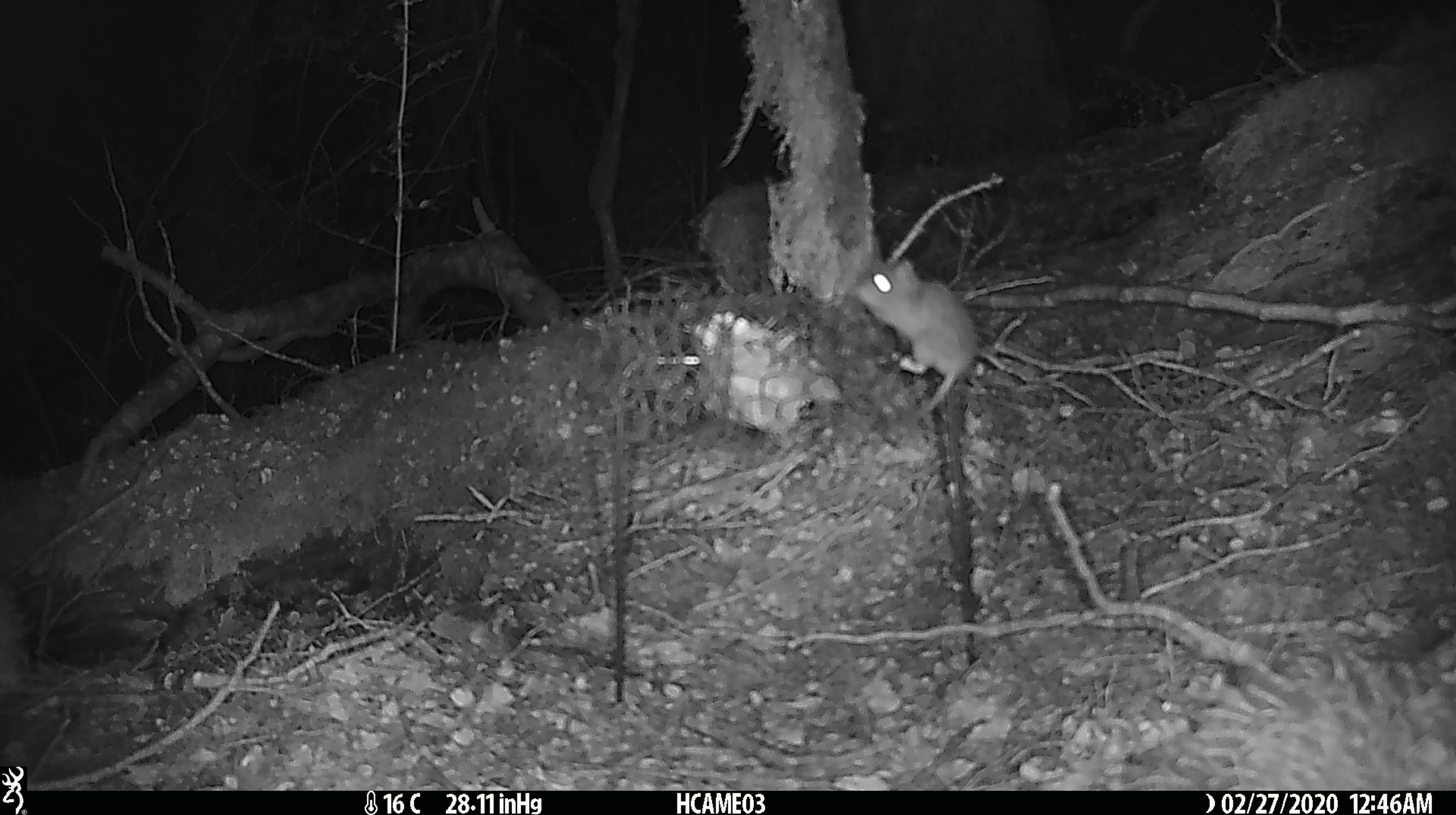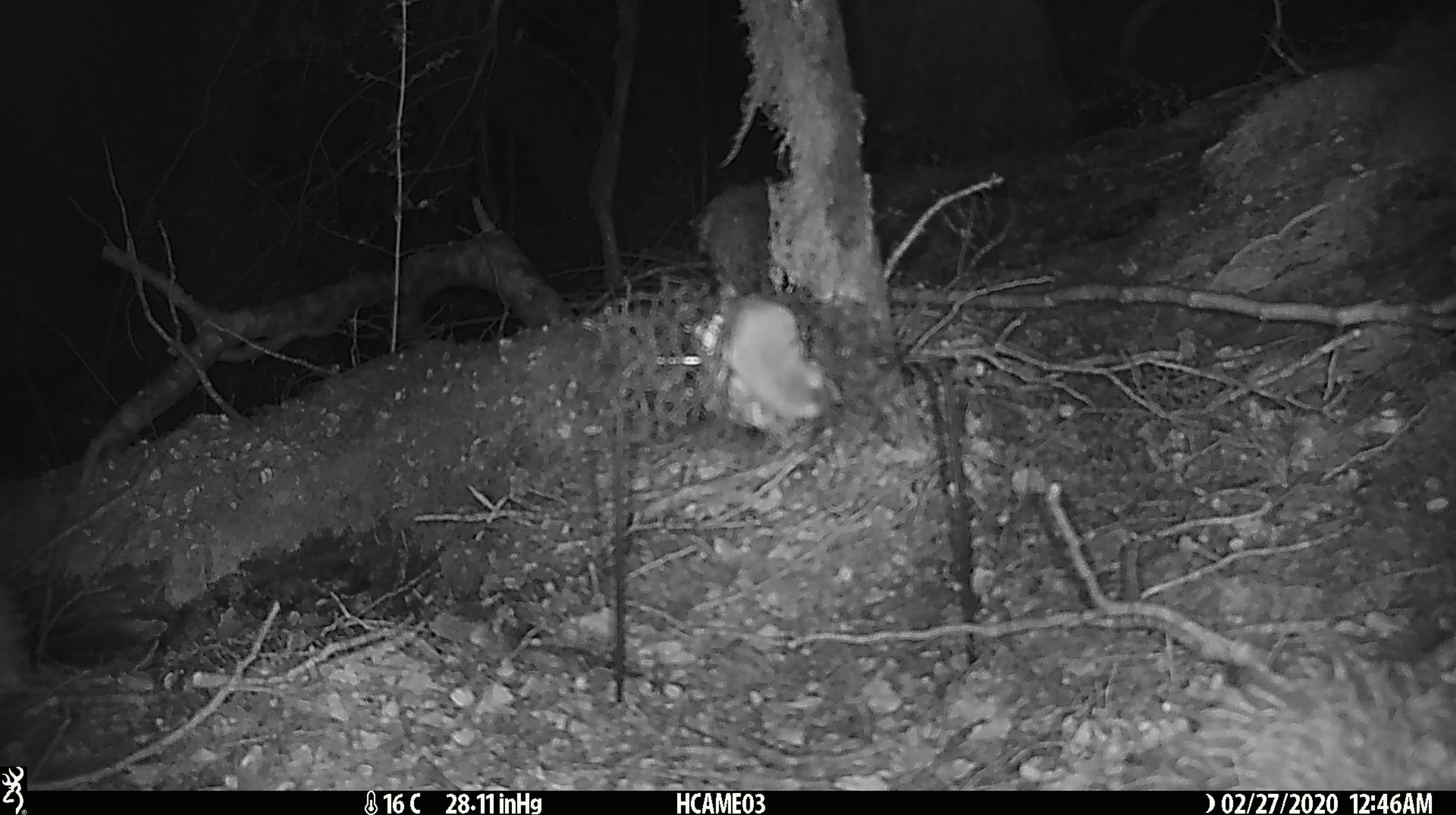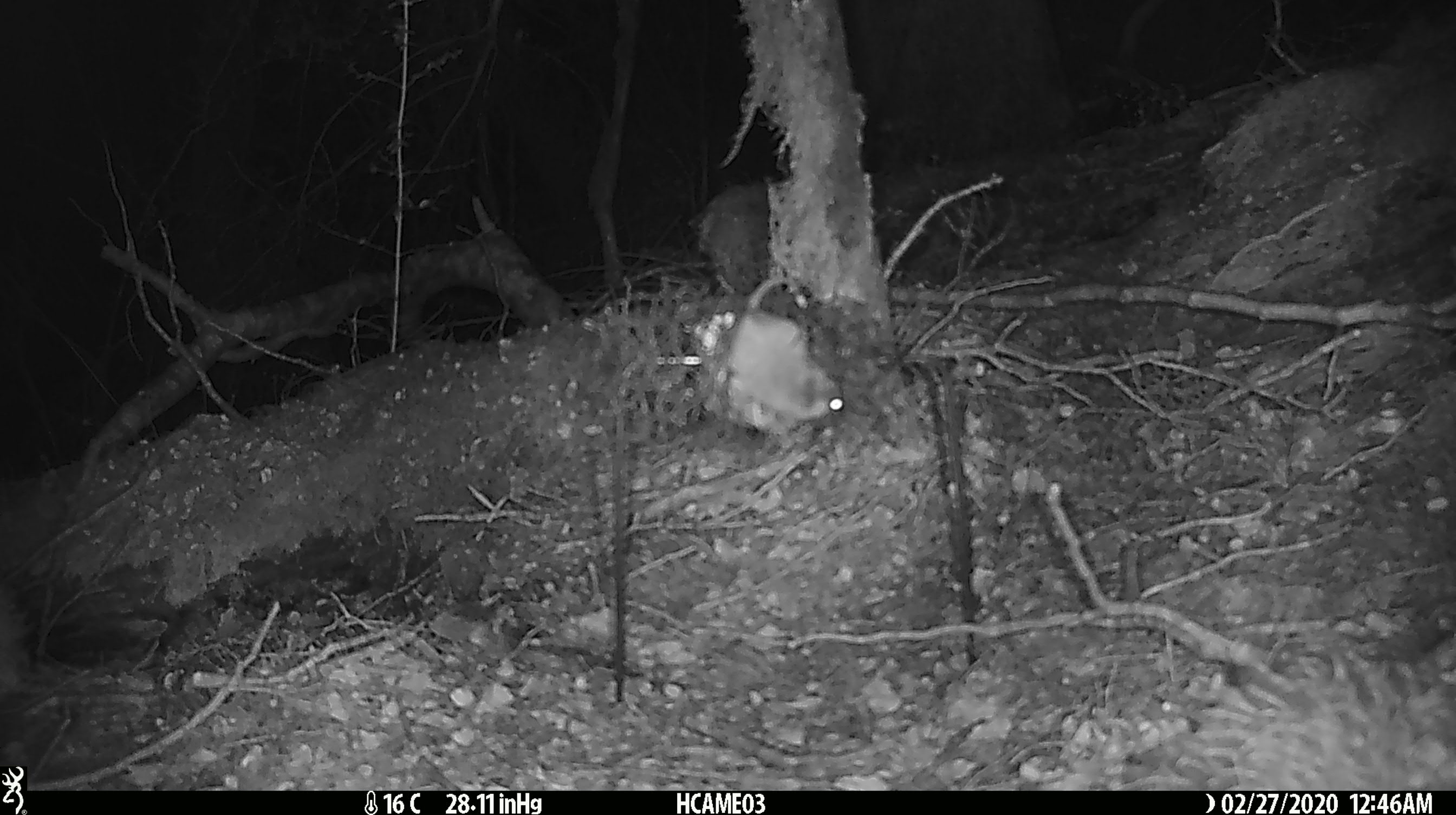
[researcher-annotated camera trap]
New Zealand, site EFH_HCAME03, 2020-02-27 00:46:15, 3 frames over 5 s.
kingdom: Animalia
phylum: Chordata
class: Mammalia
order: Rodentia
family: Muridae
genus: Mus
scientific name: Mus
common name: mouse